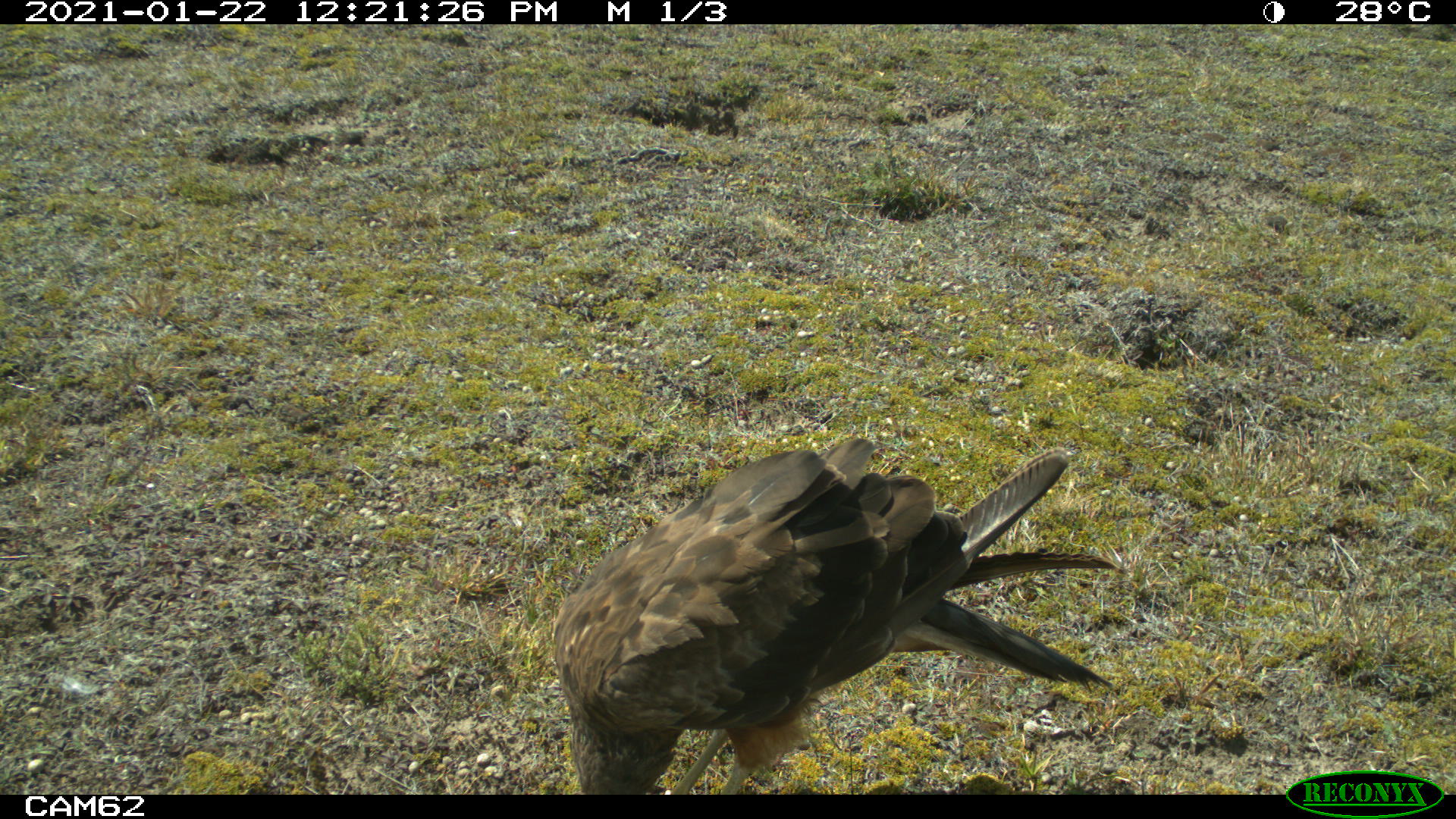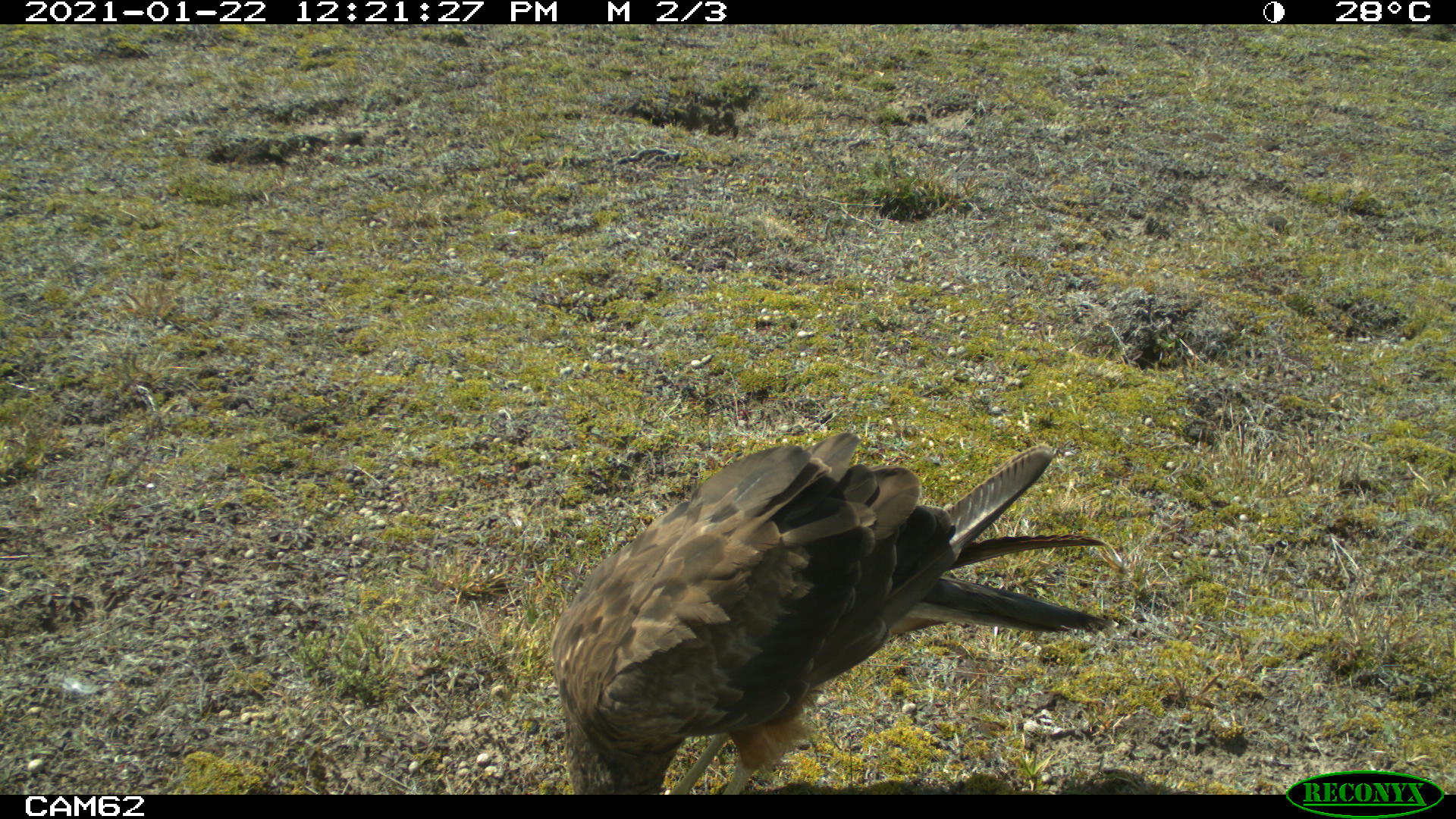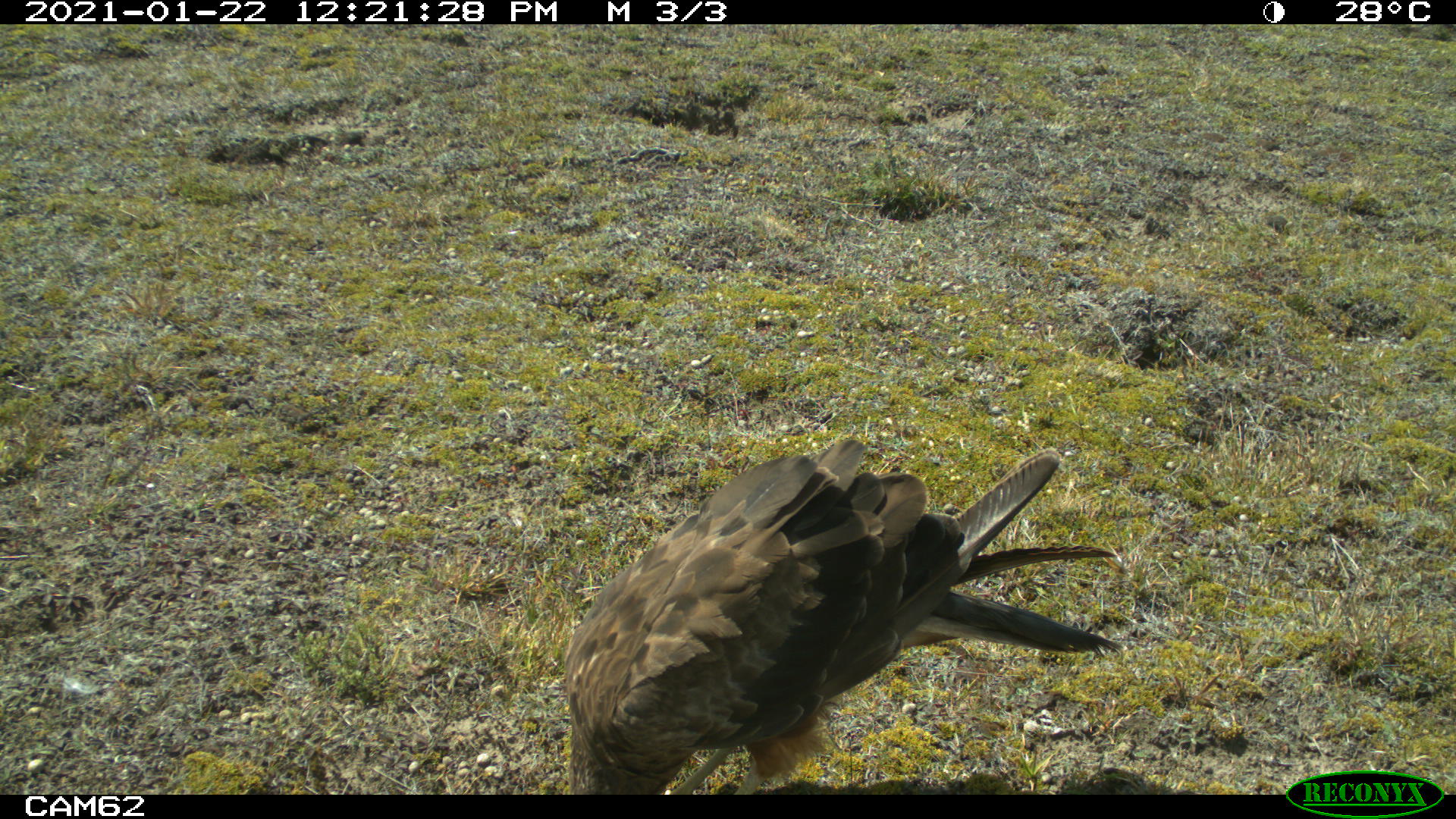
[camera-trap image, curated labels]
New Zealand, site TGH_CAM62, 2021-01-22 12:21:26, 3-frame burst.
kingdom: Animalia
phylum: Chordata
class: Aves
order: Accipitriformes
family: Accipitridae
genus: Circus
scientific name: Circus approximans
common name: swamp harrier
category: harrier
Harrier (swamp harrier) (Circus approximans).